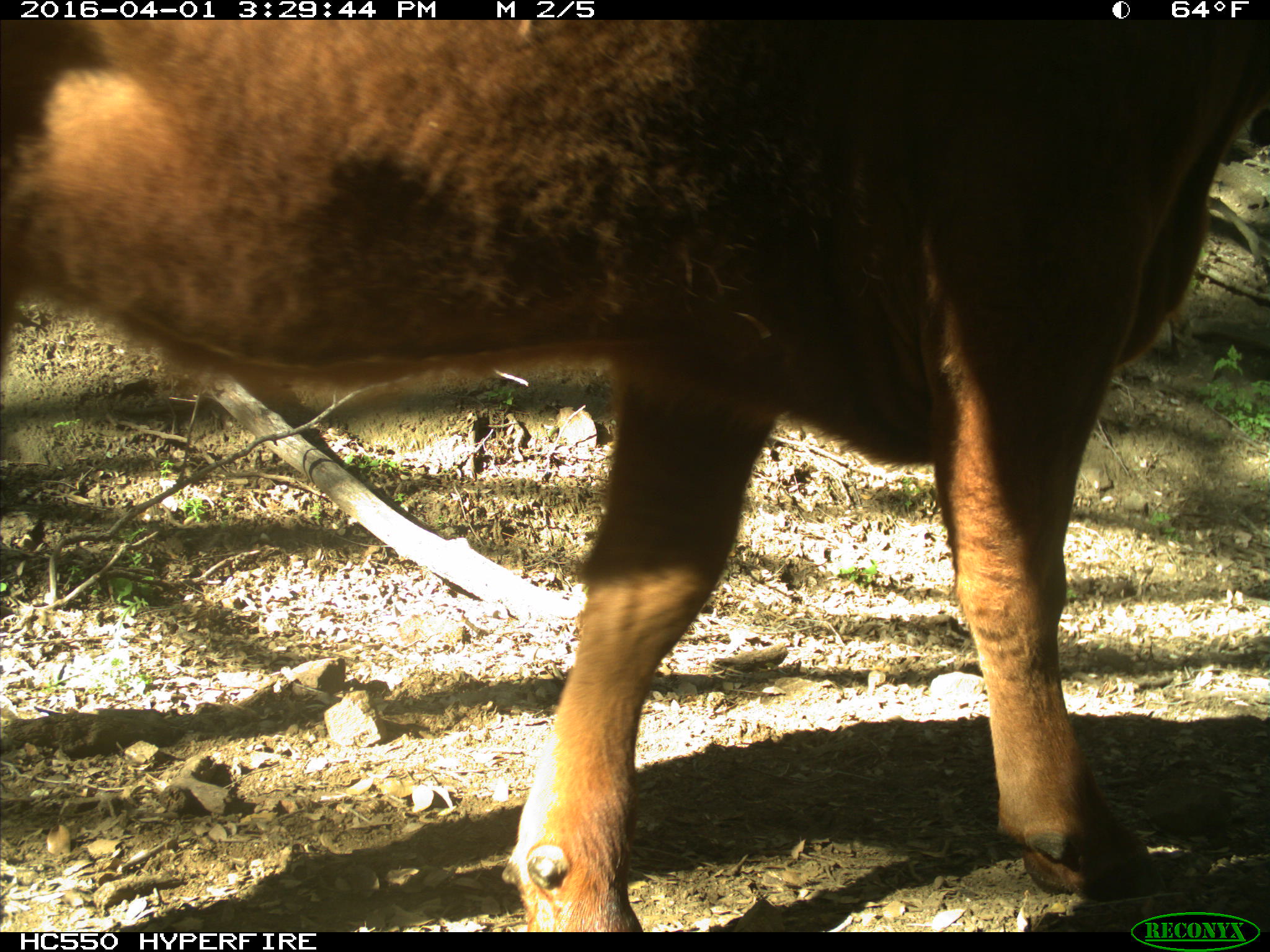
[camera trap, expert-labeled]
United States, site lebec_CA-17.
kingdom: Animalia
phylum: Chordata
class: Mammalia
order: Artiodactyla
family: Bovidae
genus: Bos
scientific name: Bos taurus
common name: domestic cow